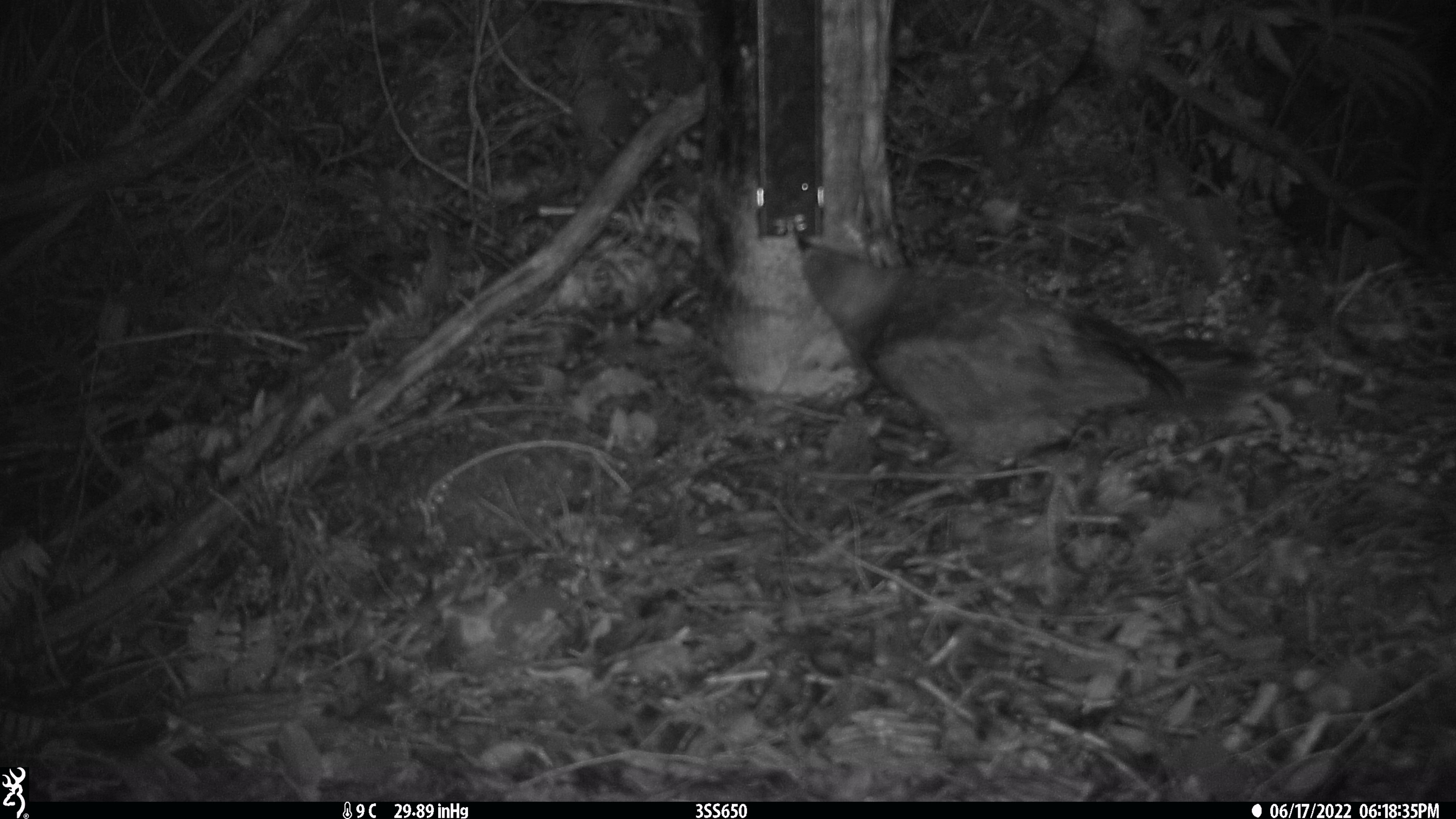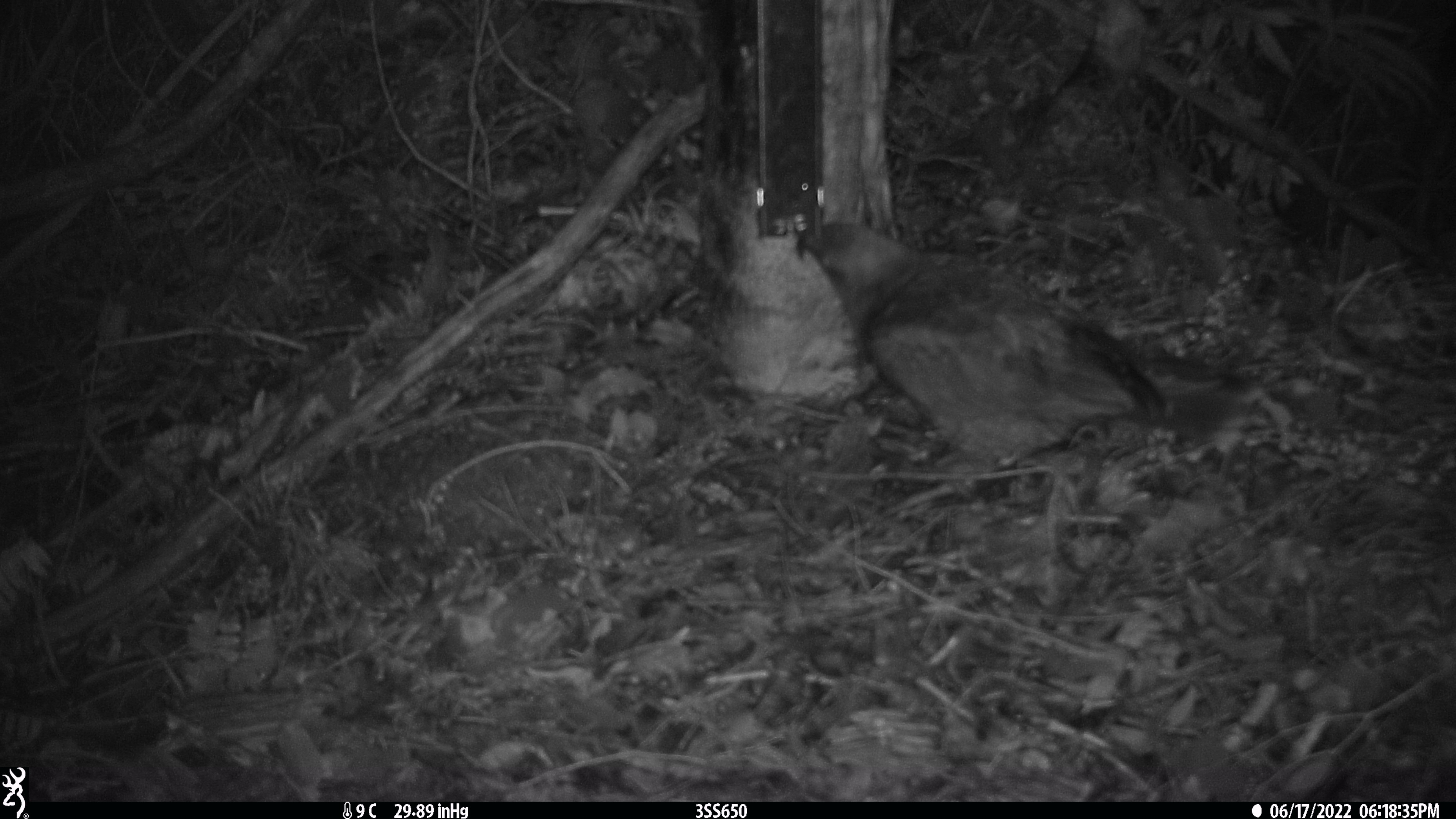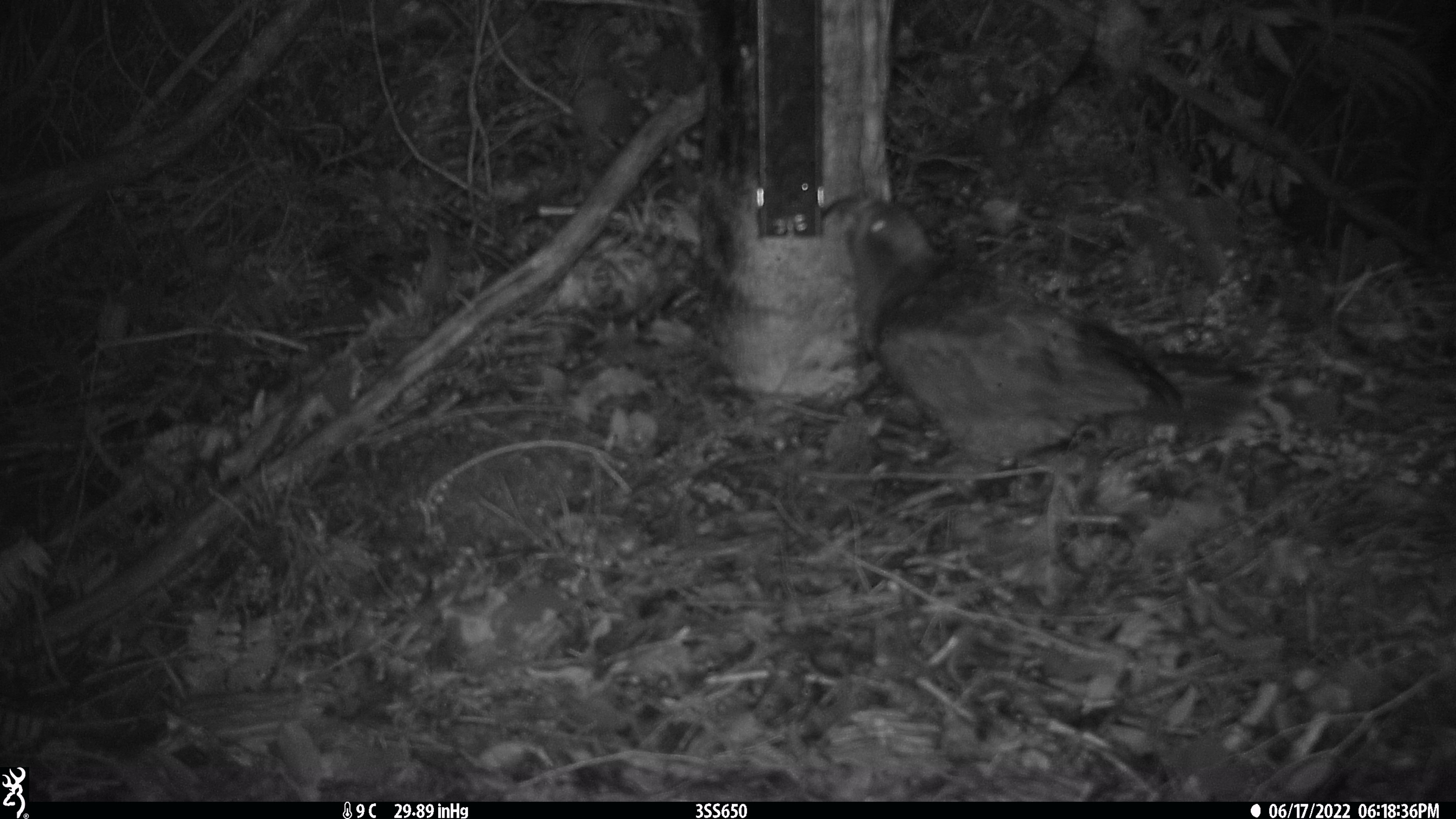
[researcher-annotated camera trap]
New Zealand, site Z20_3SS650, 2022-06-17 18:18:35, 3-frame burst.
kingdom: Animalia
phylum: Chordata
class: Aves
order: Psittaciformes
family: Strigopidae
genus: Nestor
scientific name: Nestor notabilis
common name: kea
Kea (Nestor notabilis).